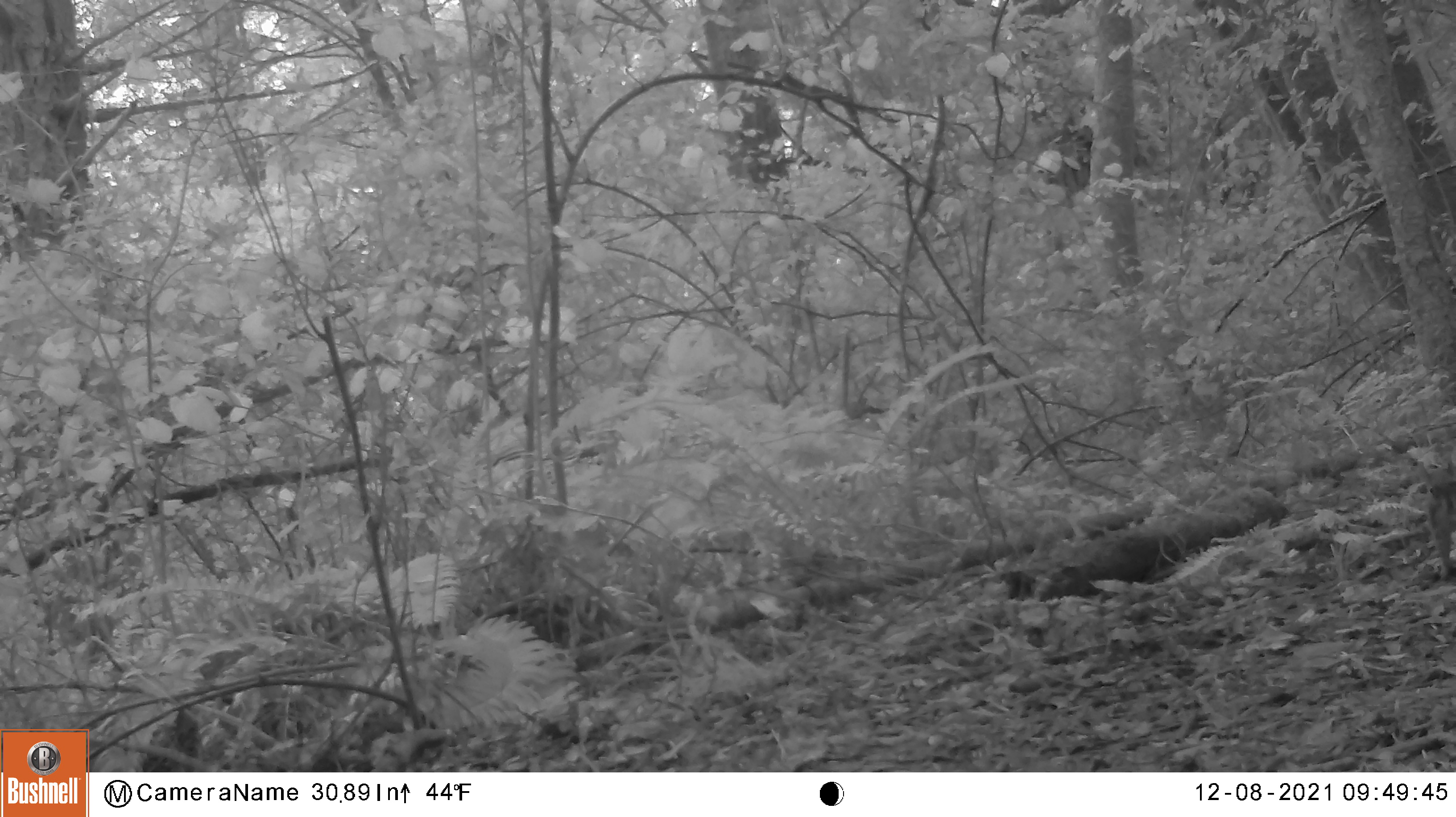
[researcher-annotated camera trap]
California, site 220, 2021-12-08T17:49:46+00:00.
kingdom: Animalia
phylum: Chordata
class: Mammalia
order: Rodentia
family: Sciuridae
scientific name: Sciuridae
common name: squirrel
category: unknown squirrel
Unknown squirrel (squirrel) (Sciuridae).